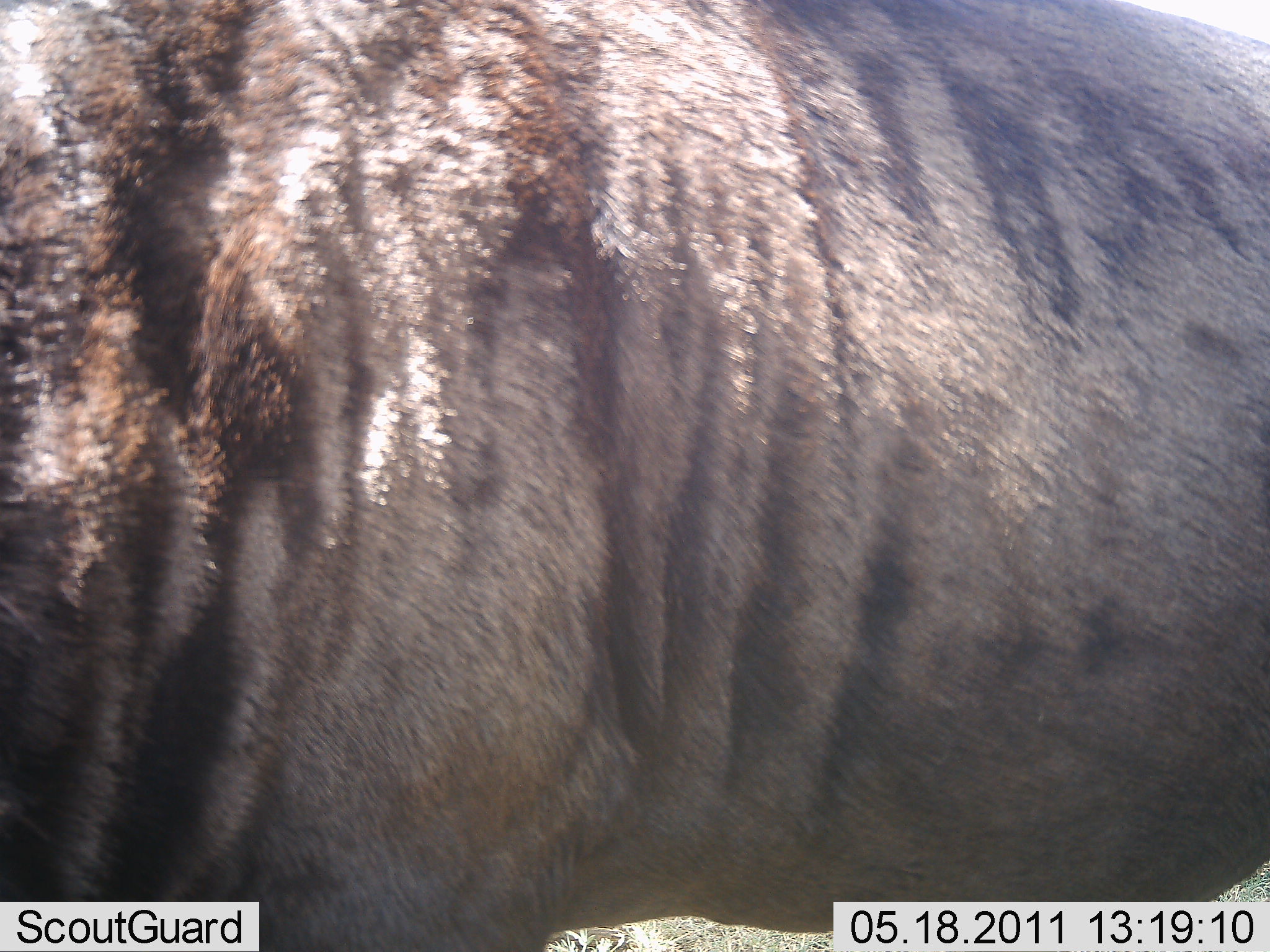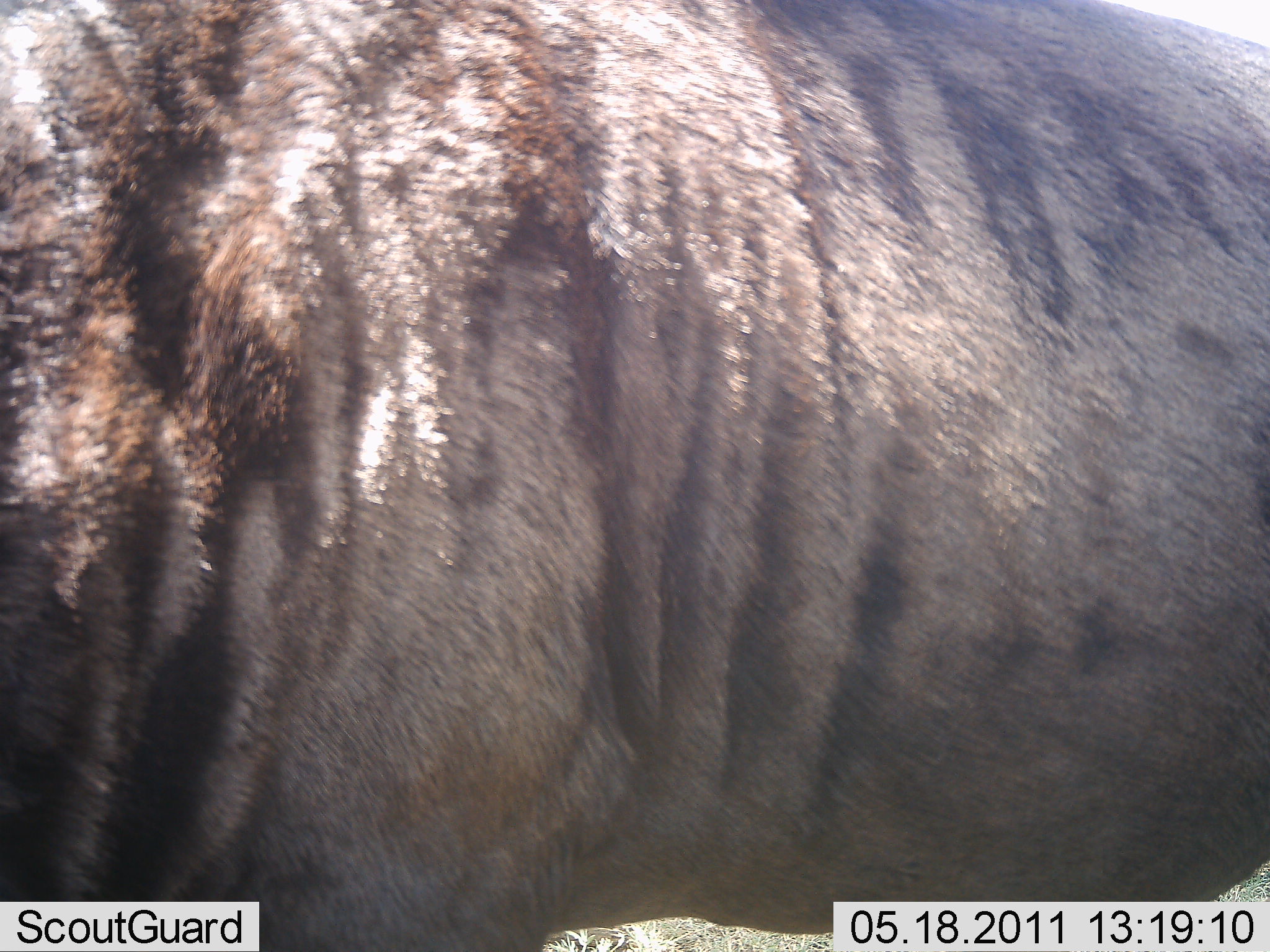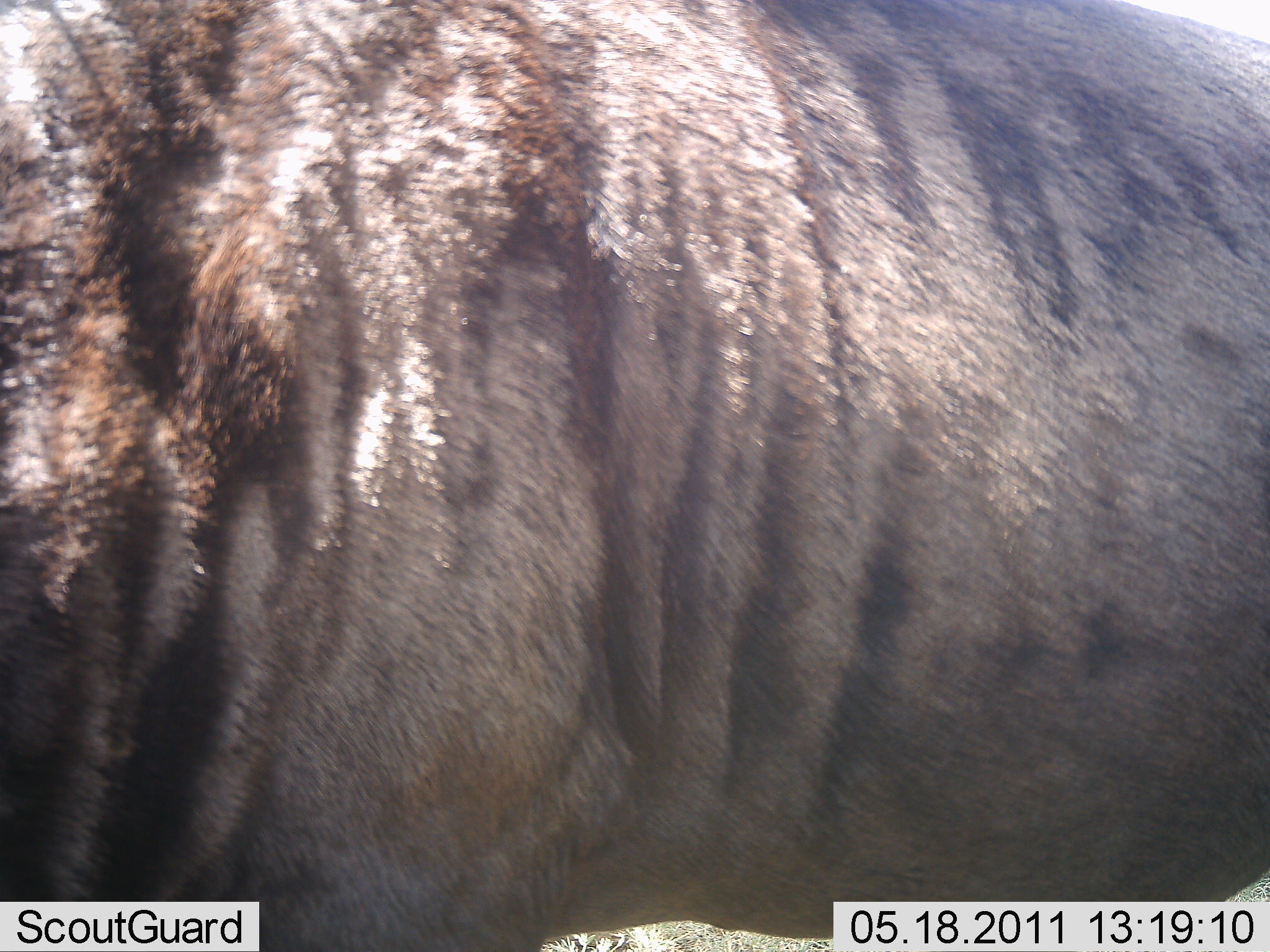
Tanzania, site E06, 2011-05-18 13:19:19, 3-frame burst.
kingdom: Animalia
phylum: Chordata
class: Mammalia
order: Carnivora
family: Hyaenidae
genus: Hyaena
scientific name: Hyaena hyaena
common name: striped hyena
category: hyenastriped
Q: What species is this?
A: Hyenastriped (striped hyena) (Hyaena hyaena).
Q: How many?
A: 1.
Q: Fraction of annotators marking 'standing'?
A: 67%.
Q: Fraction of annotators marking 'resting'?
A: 0%.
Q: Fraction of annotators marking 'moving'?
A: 33%.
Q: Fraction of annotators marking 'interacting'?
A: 0%.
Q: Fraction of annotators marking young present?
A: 0%.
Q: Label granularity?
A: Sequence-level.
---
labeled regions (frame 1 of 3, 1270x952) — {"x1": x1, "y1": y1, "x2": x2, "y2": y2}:
animal: {"x1": 1, "y1": 1, "x2": 1268, "y2": 952}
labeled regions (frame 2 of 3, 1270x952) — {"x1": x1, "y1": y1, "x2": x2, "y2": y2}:
animal: {"x1": 0, "y1": 1, "x2": 1268, "y2": 951}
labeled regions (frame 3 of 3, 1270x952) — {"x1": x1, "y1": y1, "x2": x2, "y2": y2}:
animal: {"x1": 1, "y1": 1, "x2": 1269, "y2": 952}